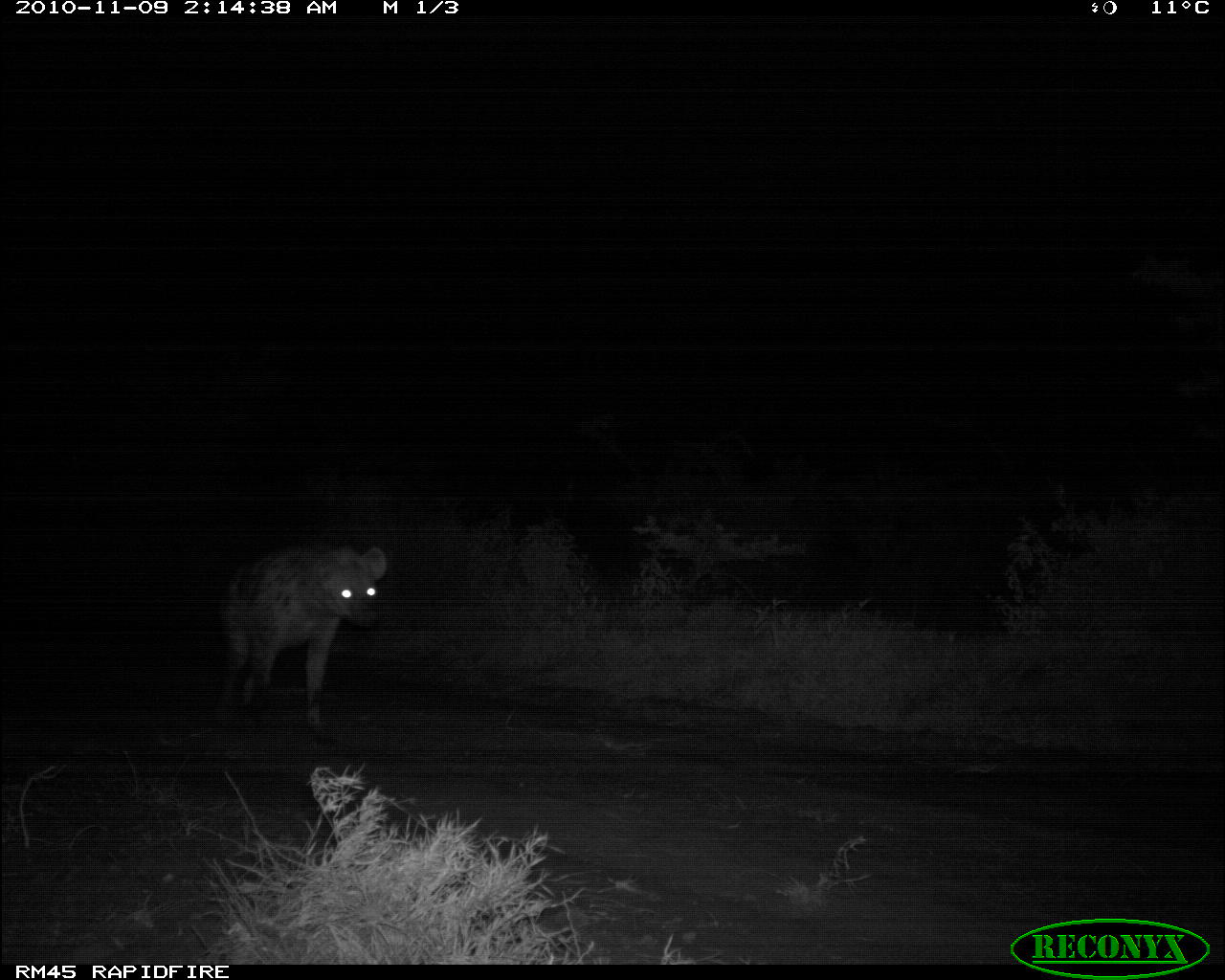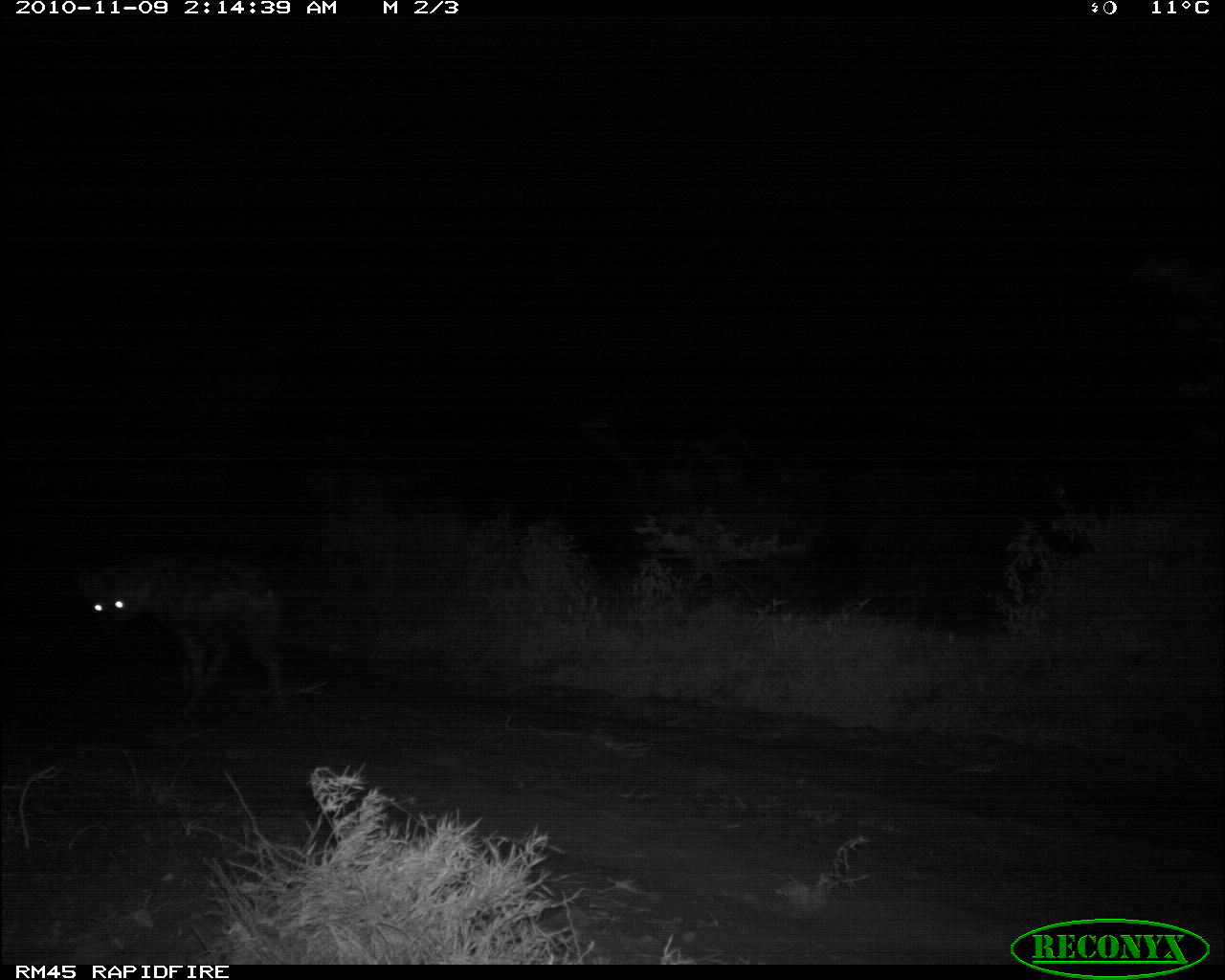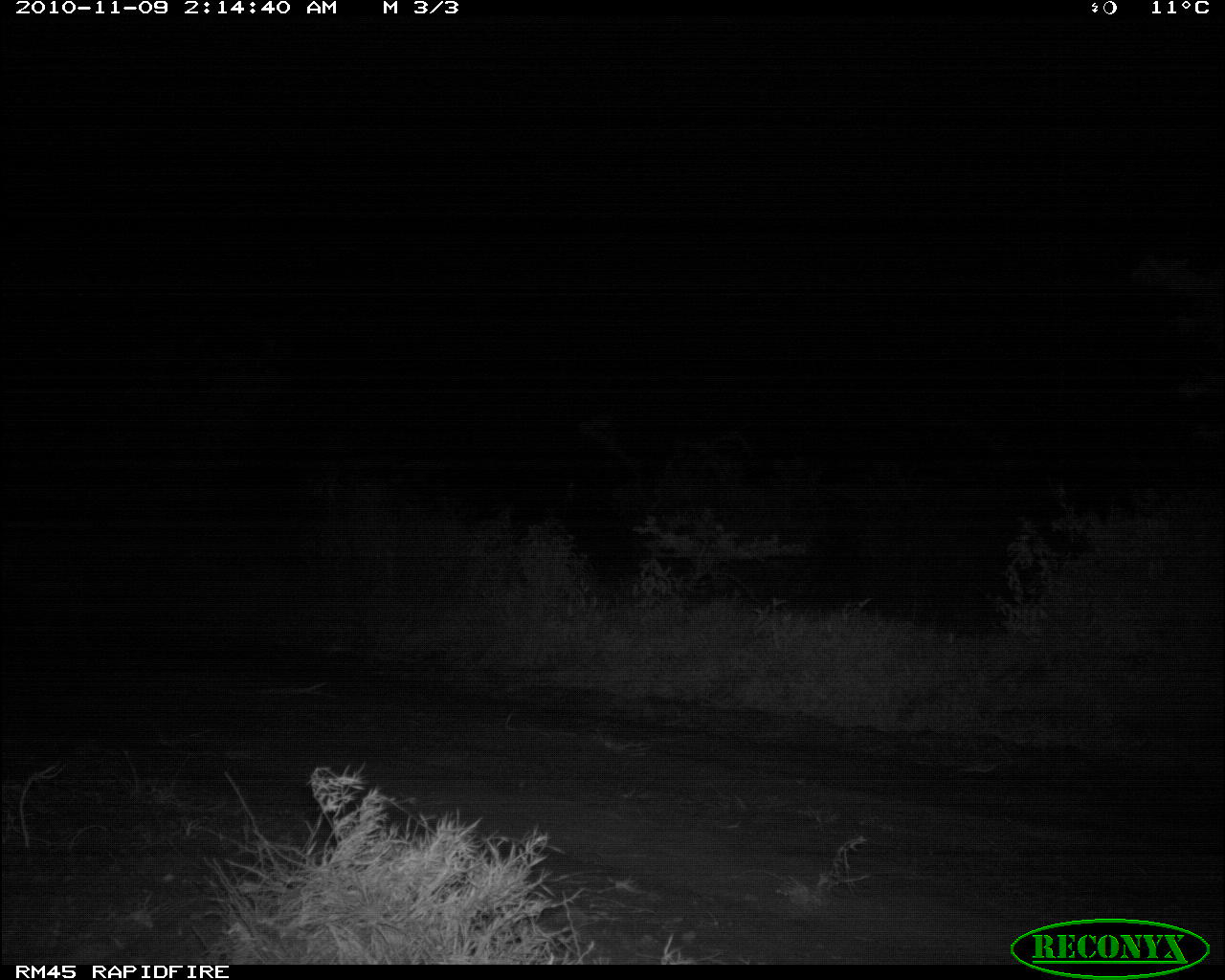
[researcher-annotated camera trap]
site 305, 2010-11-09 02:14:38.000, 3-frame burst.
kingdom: Animalia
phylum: Chordata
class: Mammalia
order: Carnivora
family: Hyaenidae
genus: Crocuta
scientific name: Crocuta crocuta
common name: spotted hyena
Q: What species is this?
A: Crocuta crocuta (spotted hyena).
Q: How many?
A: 1.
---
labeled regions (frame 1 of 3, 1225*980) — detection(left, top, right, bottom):
crocuta crocuta: detection(217, 545, 386, 731)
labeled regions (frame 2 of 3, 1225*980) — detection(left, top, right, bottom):
crocuta crocuta: detection(75, 561, 288, 719)